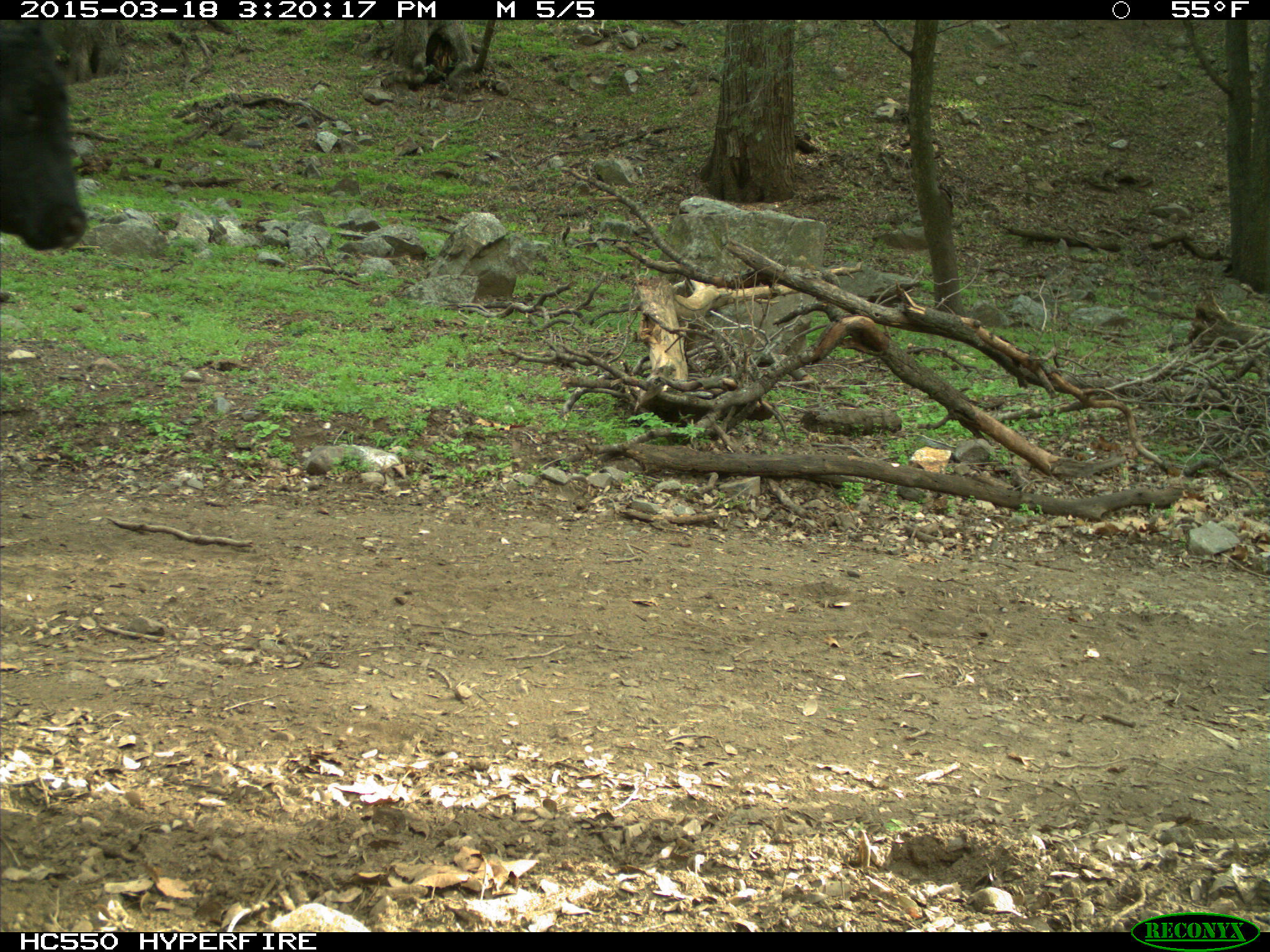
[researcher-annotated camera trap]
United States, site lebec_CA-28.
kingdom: Animalia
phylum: Chordata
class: Mammalia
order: Artiodactyla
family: Bovidae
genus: Bos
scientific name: Bos taurus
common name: domestic cow